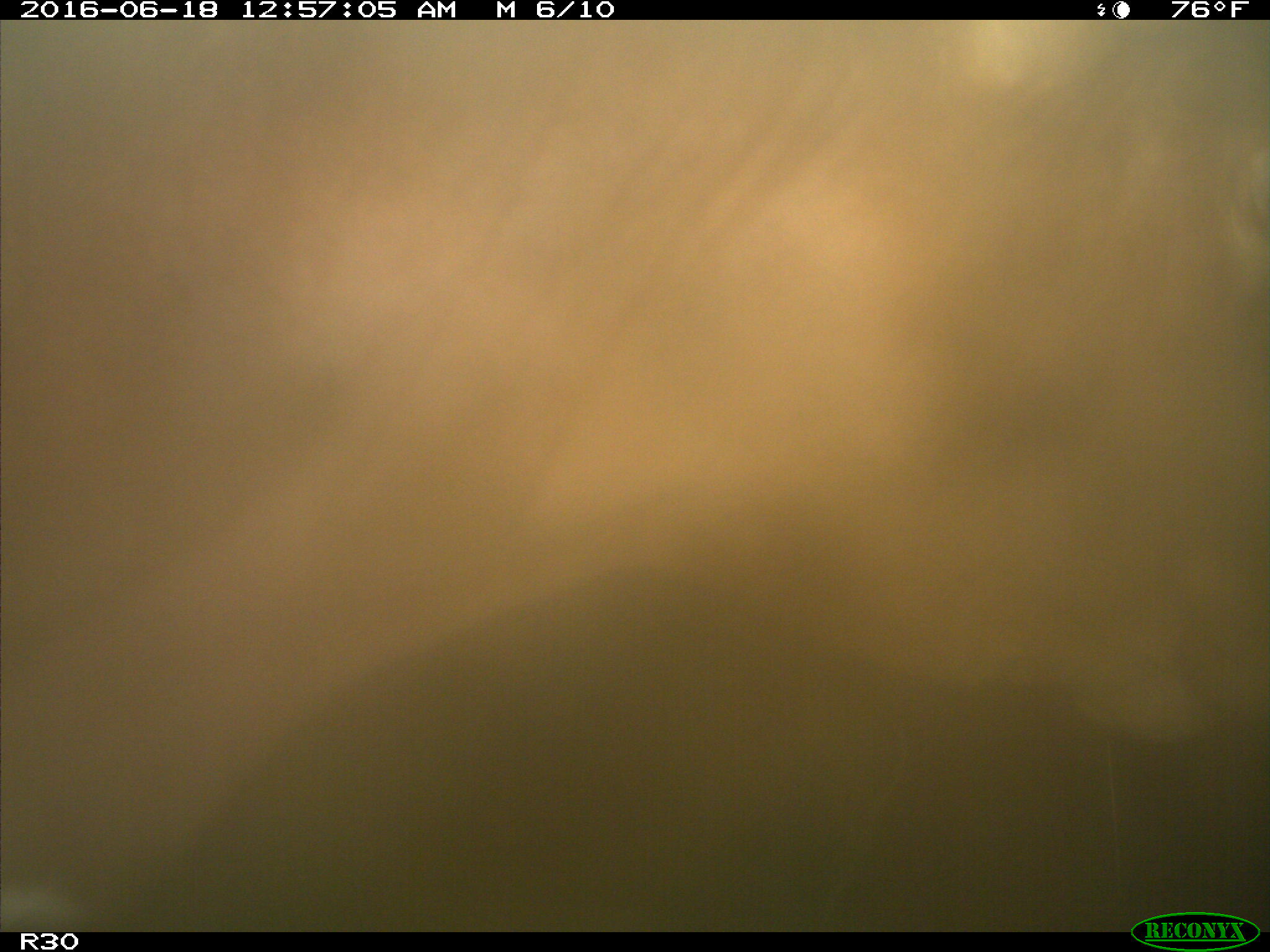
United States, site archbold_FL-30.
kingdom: Animalia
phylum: Chordata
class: Mammalia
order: Artiodactyla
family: Bovidae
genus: Bos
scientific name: Bos taurus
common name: domestic cow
Bos taurus (domestic cow).